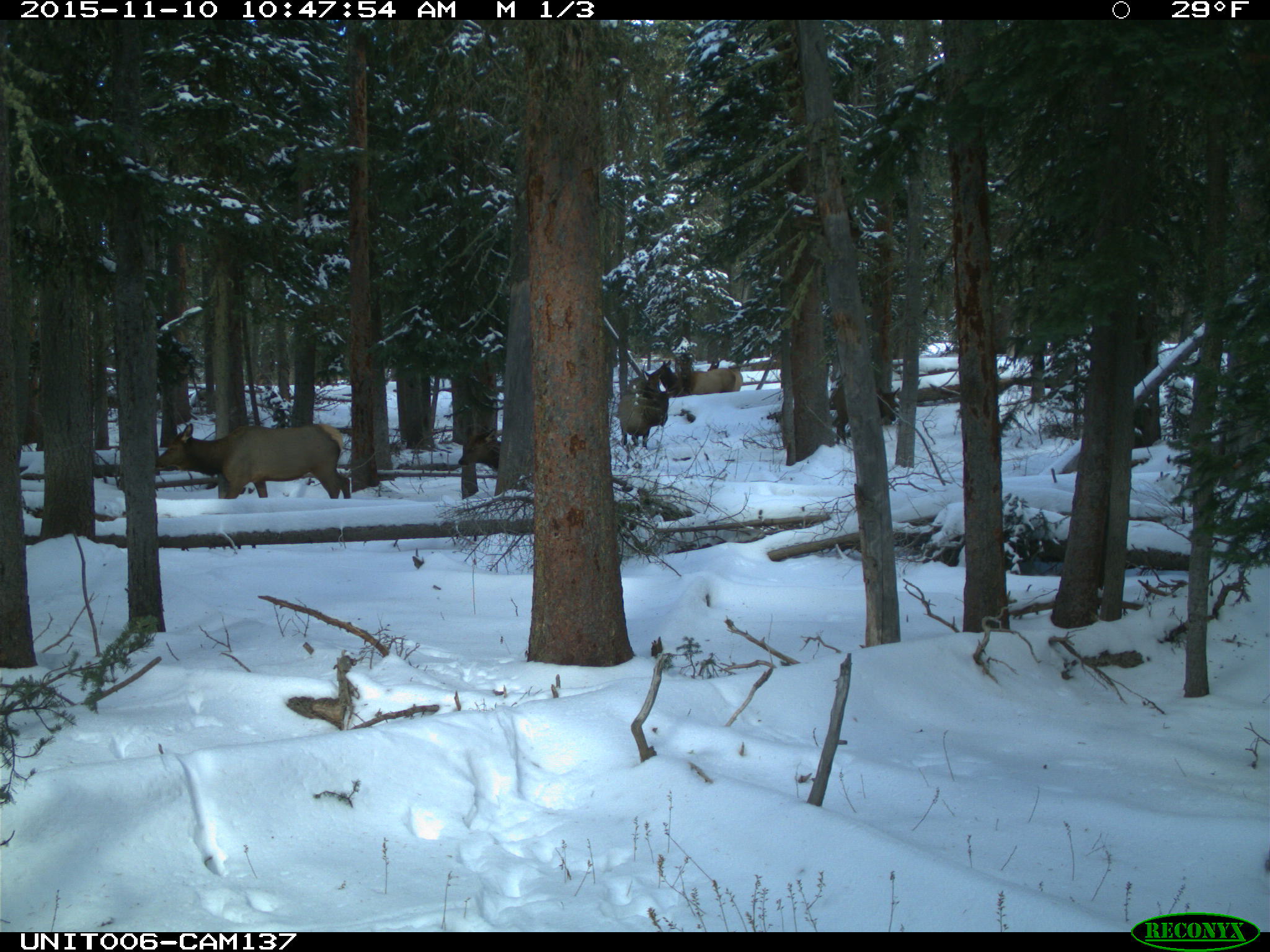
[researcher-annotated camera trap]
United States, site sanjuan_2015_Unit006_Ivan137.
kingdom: Animalia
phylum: Chordata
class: Mammalia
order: Artiodactyla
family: Cervidae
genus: Cervus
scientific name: Cervus elaphus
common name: red deer